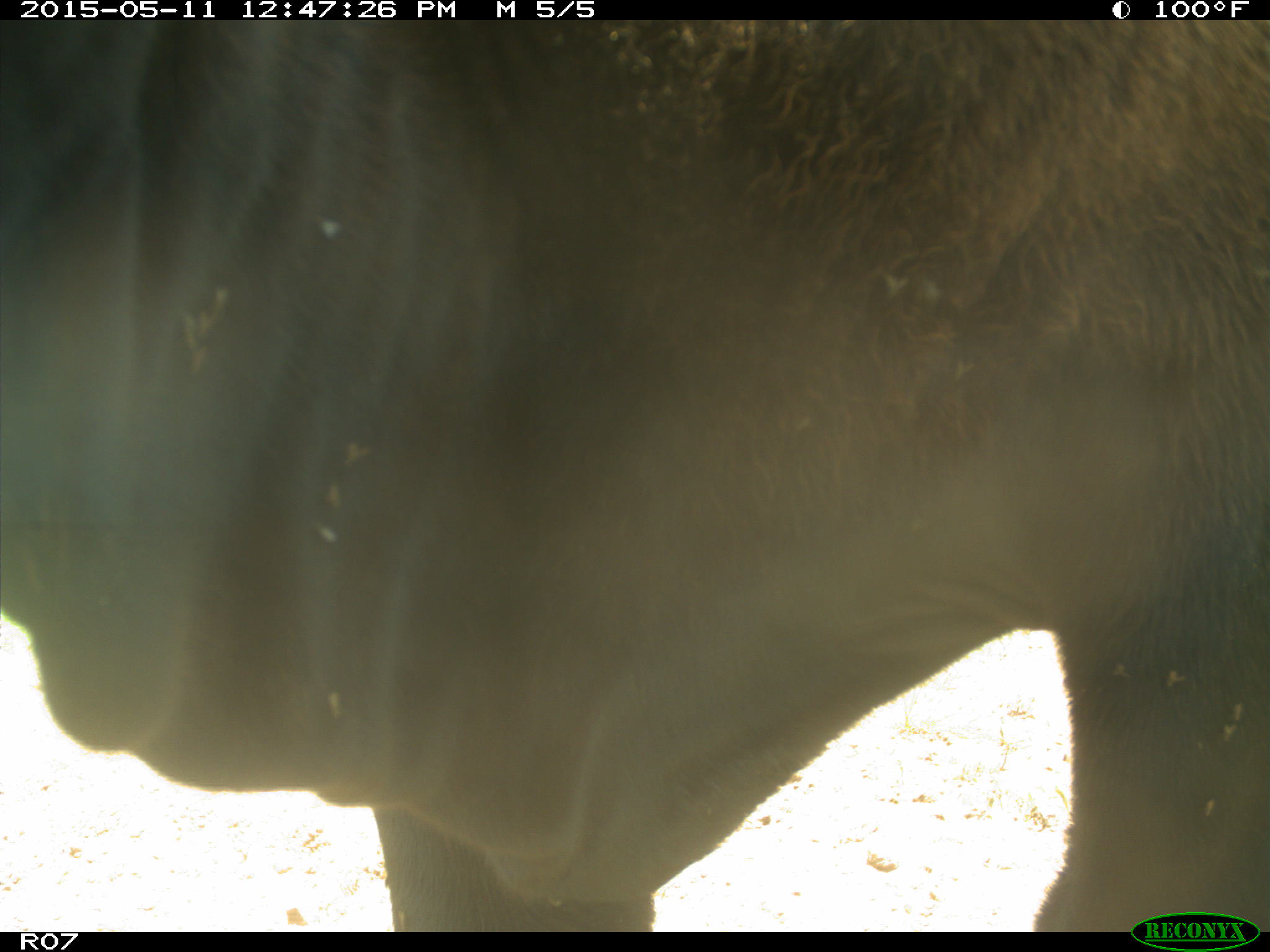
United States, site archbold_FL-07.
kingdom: Animalia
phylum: Chordata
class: Mammalia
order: Artiodactyla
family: Bovidae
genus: Bos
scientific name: Bos taurus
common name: domestic cow